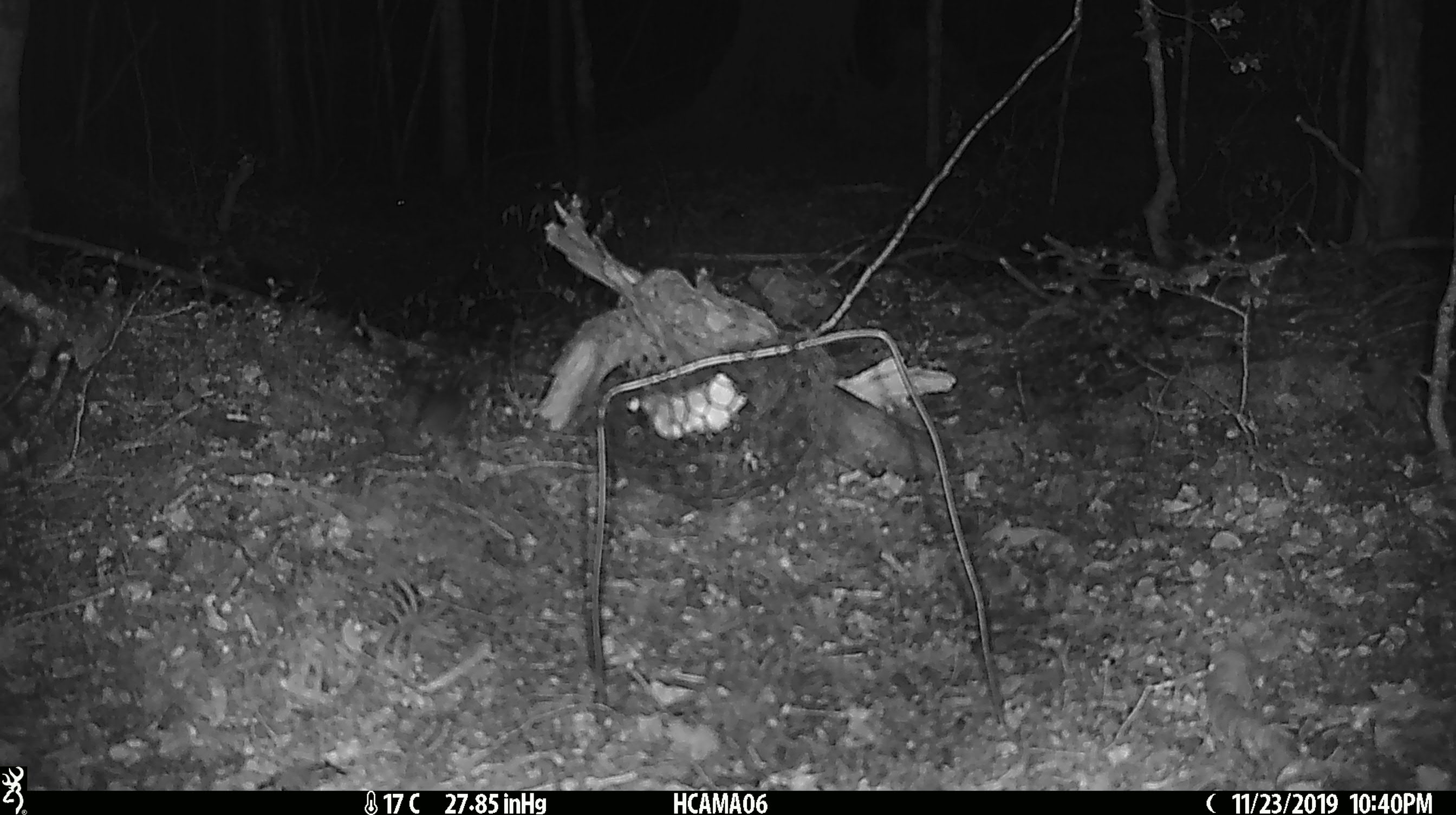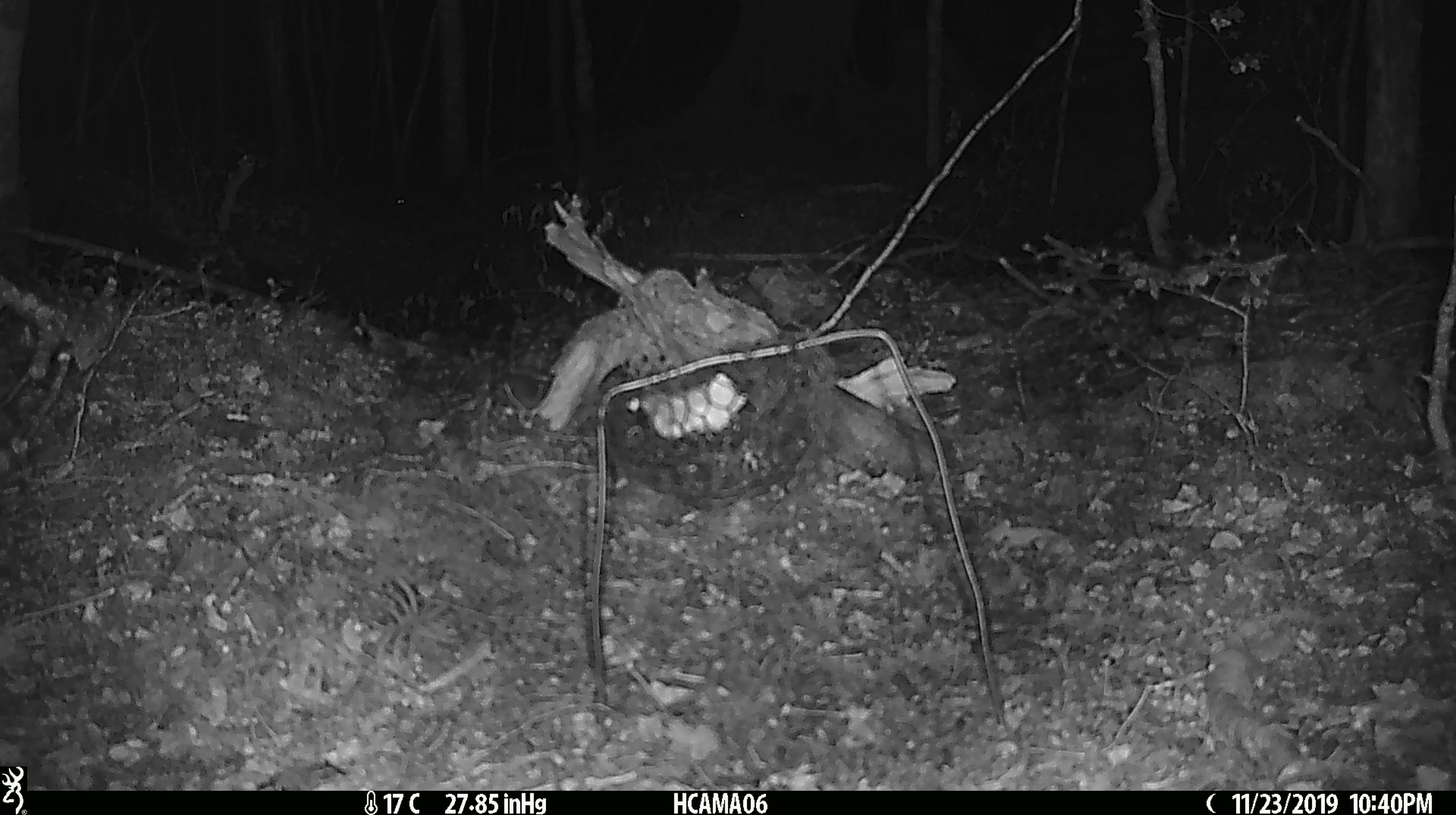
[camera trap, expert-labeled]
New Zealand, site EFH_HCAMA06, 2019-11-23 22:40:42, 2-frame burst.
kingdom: Animalia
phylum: Chordata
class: Mammalia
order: Rodentia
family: Muridae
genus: Mus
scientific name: Mus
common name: mouse